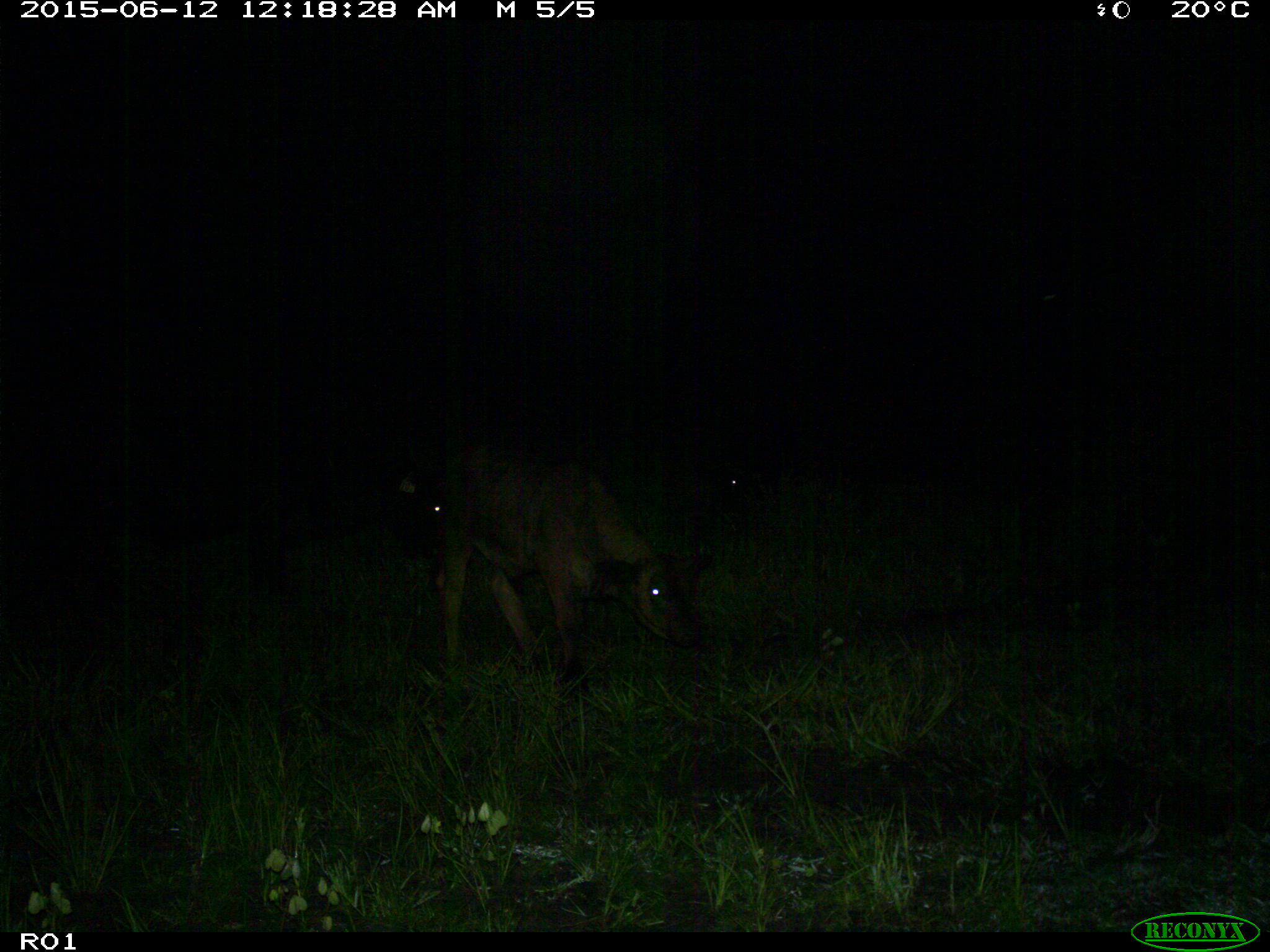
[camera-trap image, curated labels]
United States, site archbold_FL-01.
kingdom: Animalia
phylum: Chordata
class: Mammalia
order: Artiodactyla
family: Bovidae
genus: Bos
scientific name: Bos taurus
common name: domestic cow